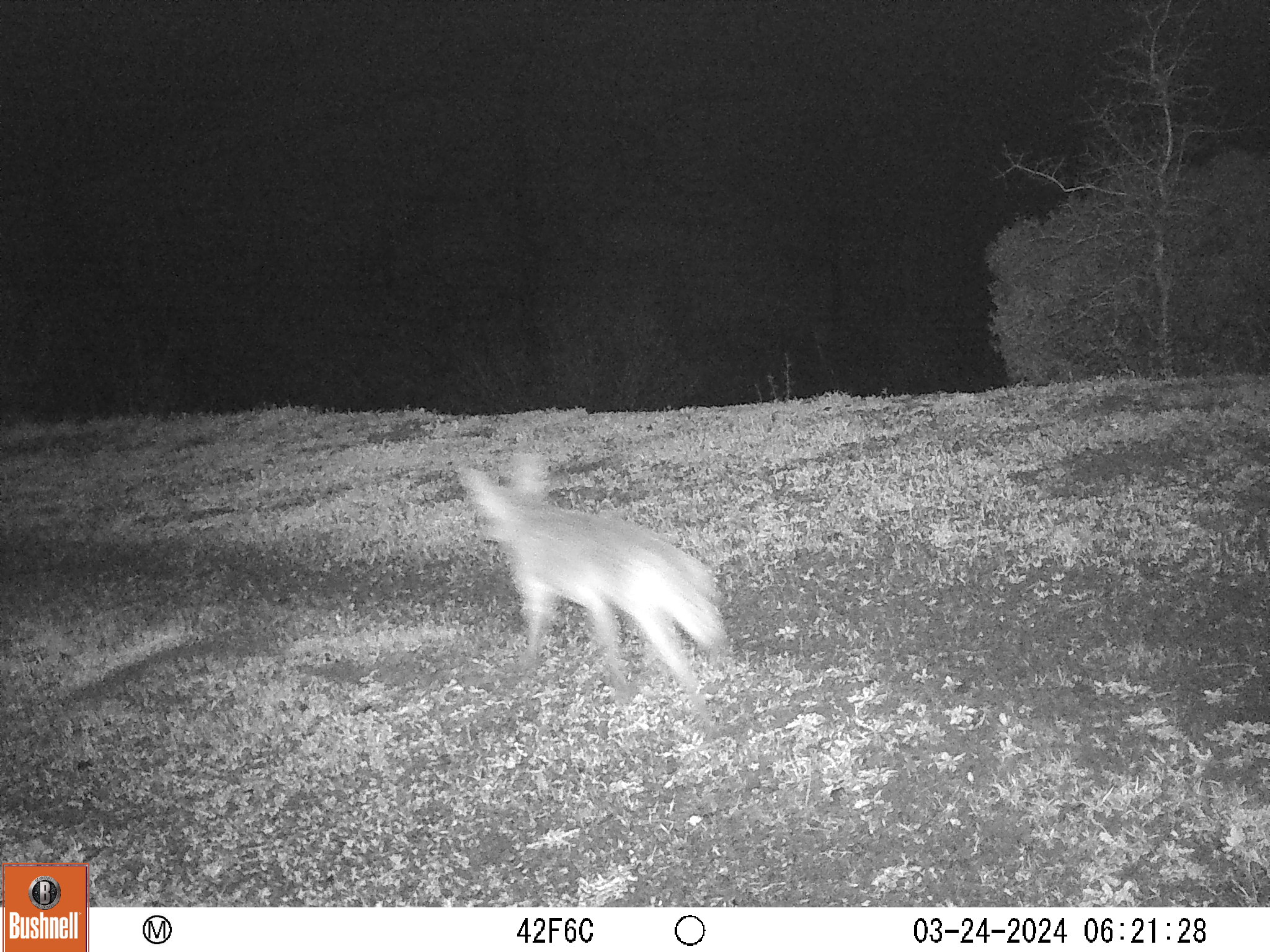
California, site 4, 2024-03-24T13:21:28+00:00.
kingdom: Animalia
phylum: Chordata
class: Mammalia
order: Carnivora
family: Canidae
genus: Canis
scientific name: Canis latrans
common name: coyote